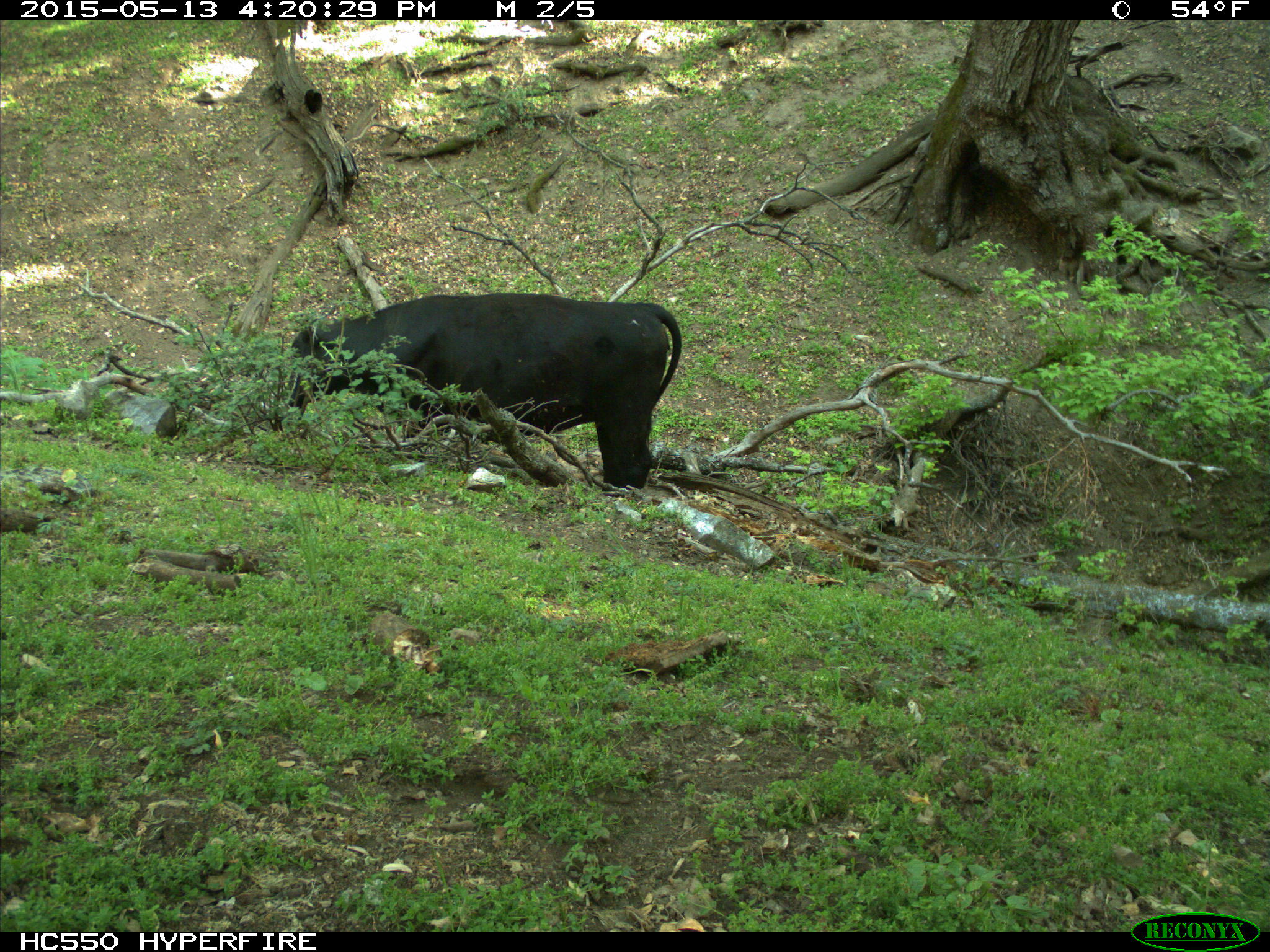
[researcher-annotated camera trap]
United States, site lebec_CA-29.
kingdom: Animalia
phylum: Chordata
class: Mammalia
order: Artiodactyla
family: Bovidae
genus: Bos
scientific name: Bos taurus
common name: domestic cow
Bos taurus (domestic cow).